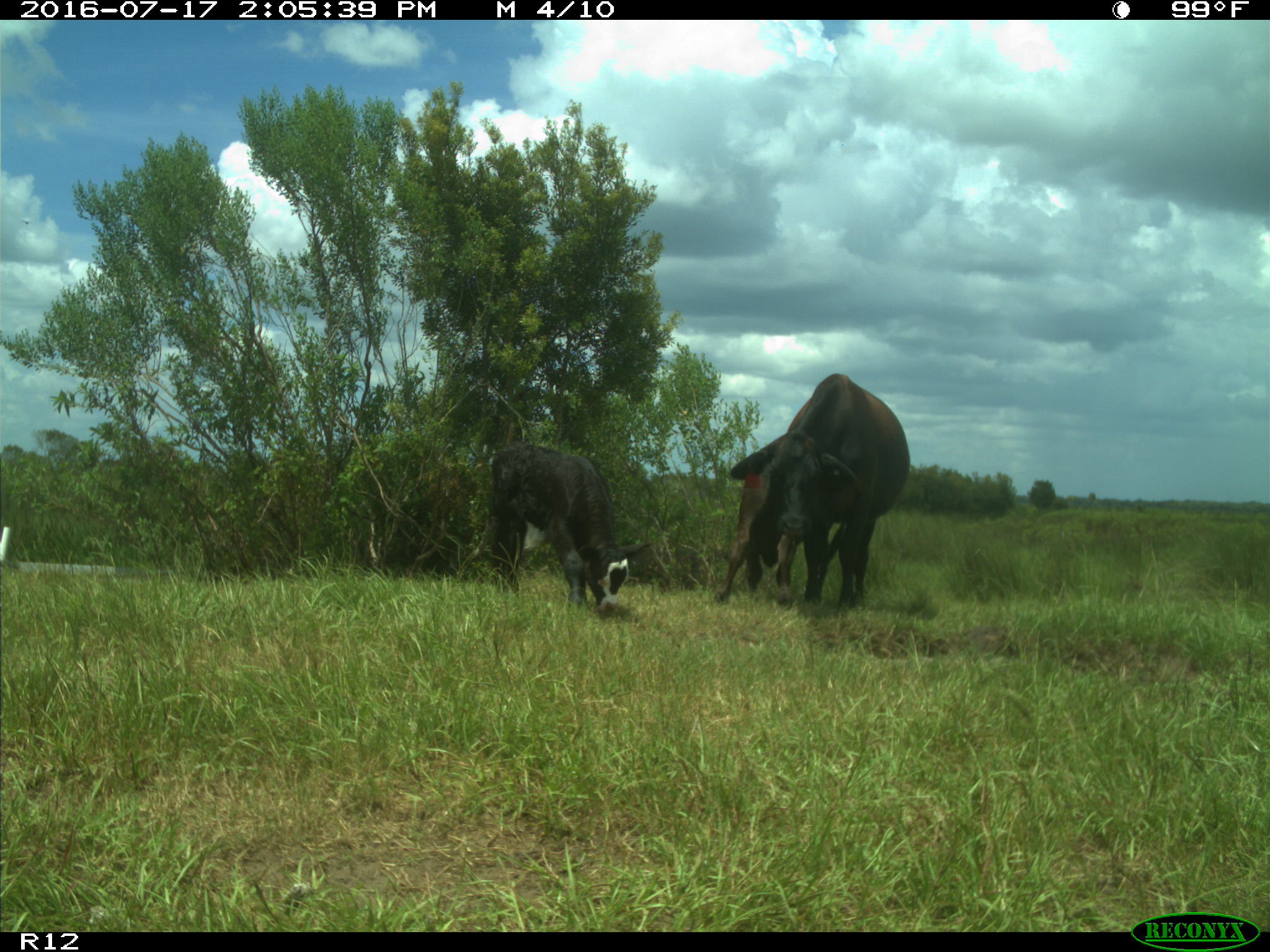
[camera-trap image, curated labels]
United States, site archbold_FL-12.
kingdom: Animalia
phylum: Chordata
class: Mammalia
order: Artiodactyla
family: Bovidae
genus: Bos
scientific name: Bos taurus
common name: domestic cow